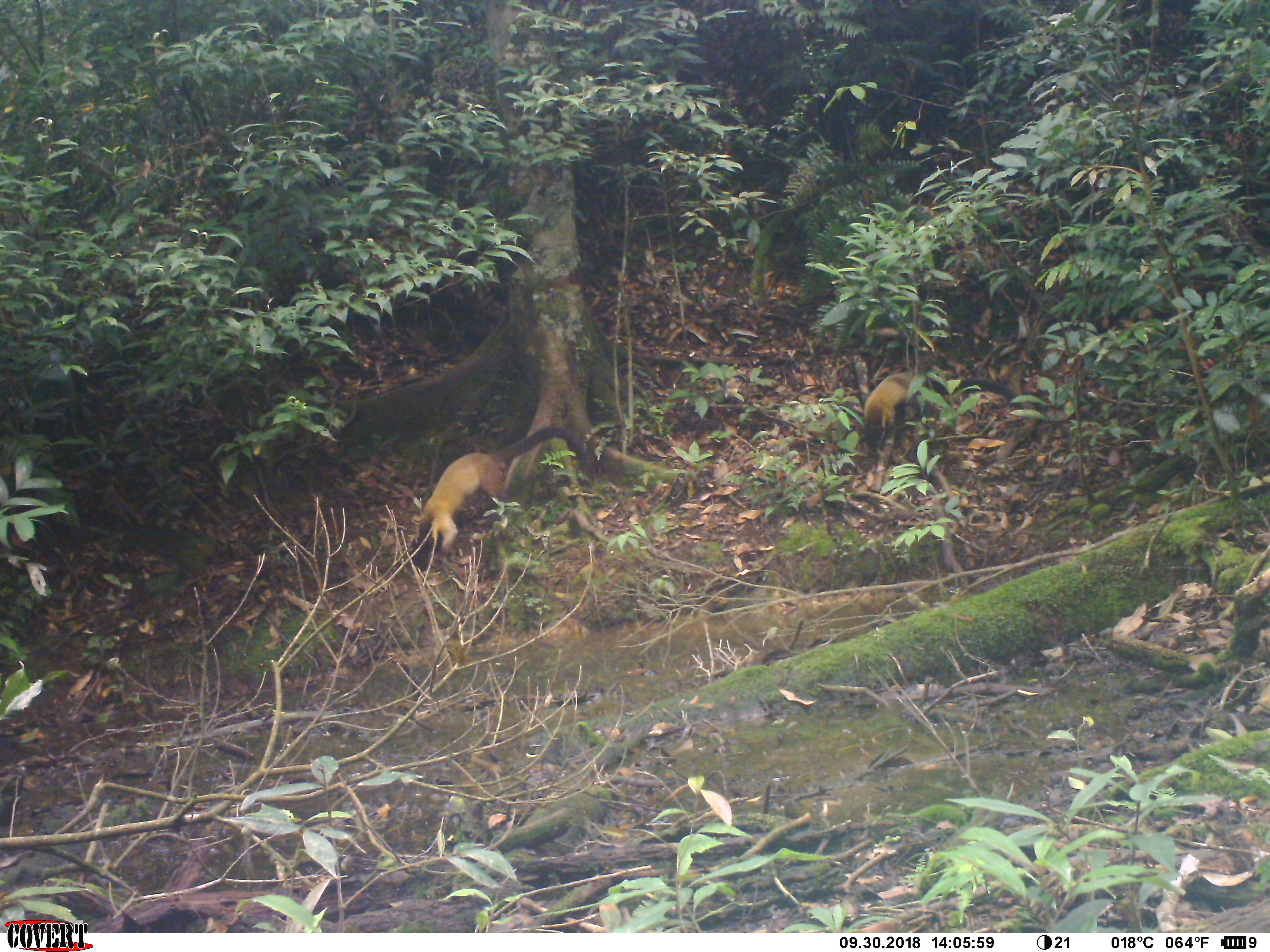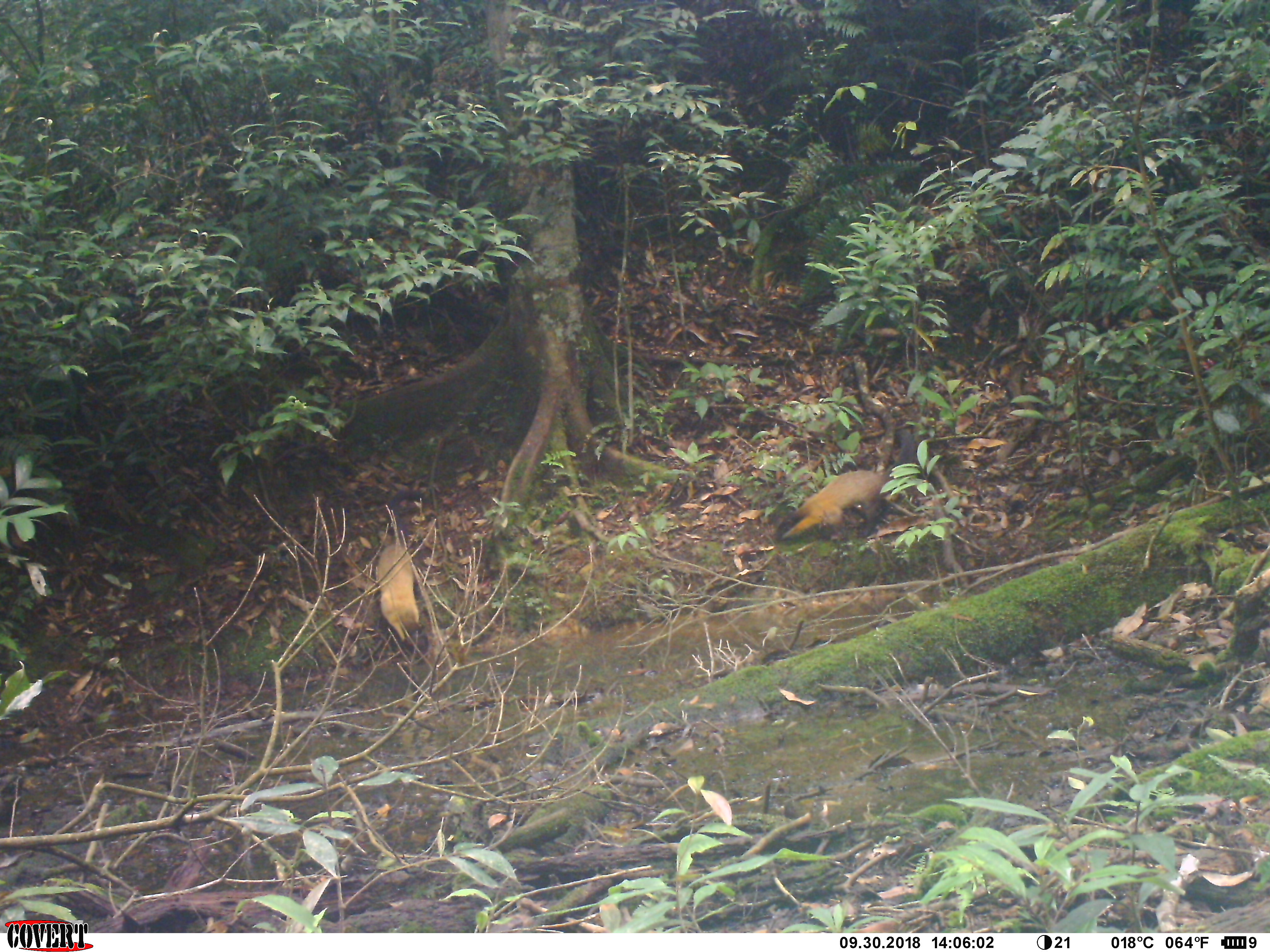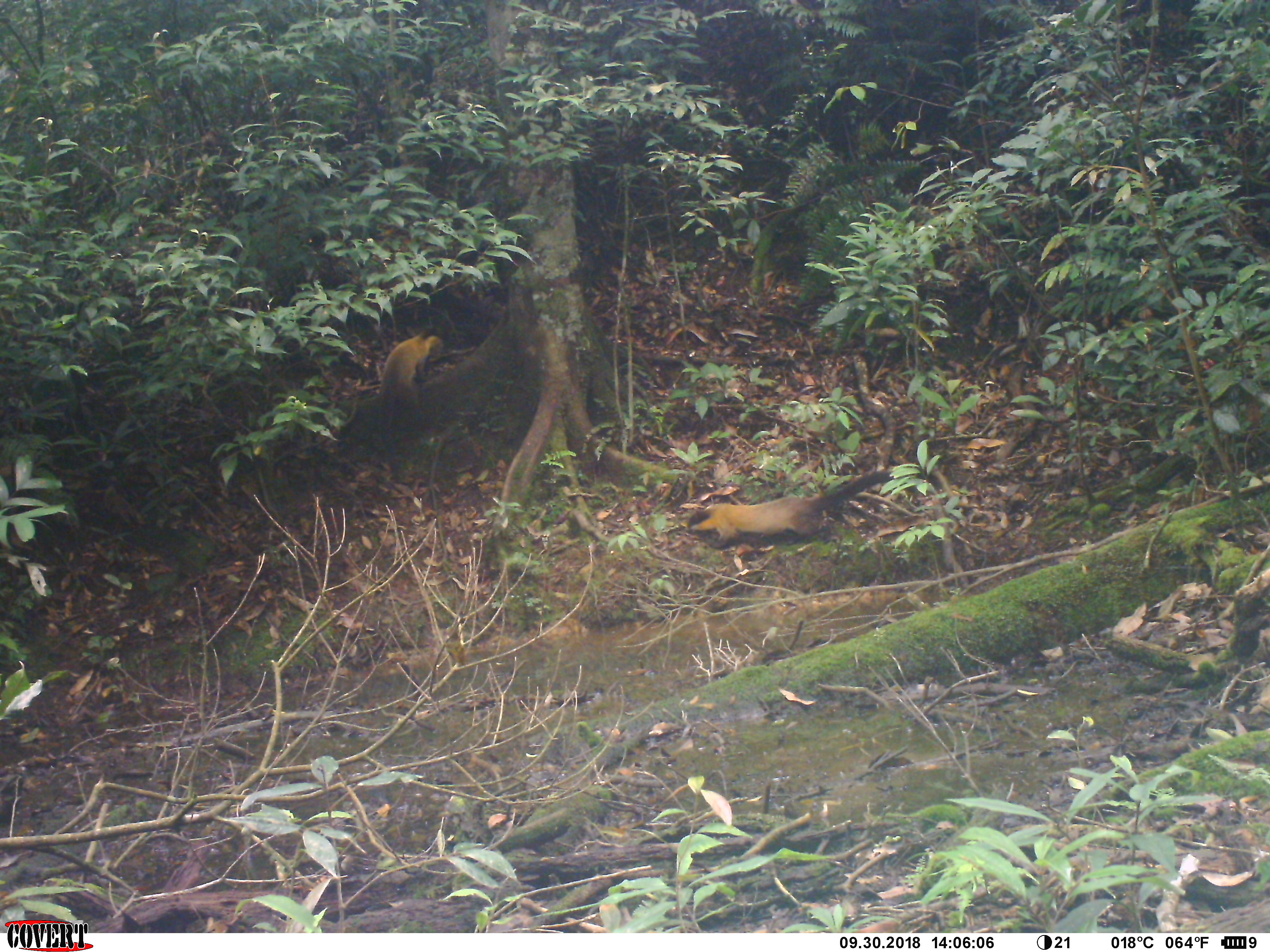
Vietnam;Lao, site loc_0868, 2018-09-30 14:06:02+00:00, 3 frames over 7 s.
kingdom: Animalia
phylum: Chordata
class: Mammalia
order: Carnivora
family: Mustelidae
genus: Martes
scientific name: Martes flavigula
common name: yellow-throated marten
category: yellow throated marten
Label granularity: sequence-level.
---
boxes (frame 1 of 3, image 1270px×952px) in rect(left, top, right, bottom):
yellow throated marten: rect(410, 424, 605, 574); rect(862, 369, 1024, 453)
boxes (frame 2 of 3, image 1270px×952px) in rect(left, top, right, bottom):
yellow throated marten: rect(776, 428, 917, 542); rect(376, 489, 434, 667)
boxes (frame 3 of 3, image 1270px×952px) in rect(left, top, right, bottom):
yellow throated marten: rect(686, 470, 917, 549); rect(377, 326, 443, 485)